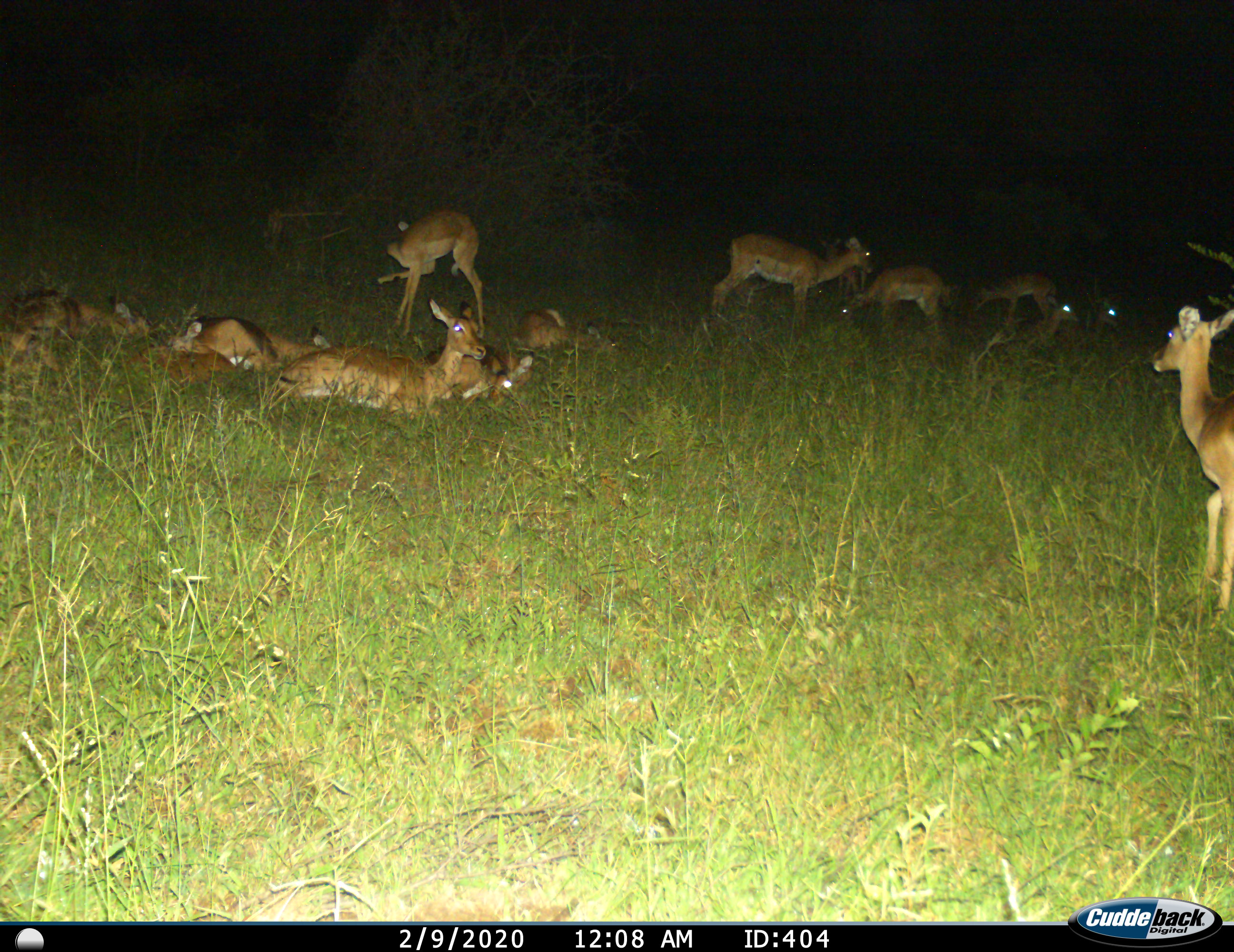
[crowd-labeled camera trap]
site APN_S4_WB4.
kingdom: Animalia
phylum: Chordata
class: Mammalia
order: Artiodactyla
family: Bovidae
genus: Aepyceros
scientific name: Aepyceros melampus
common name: impala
Impala (Aepyceros melampus), count 11-50. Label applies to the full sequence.